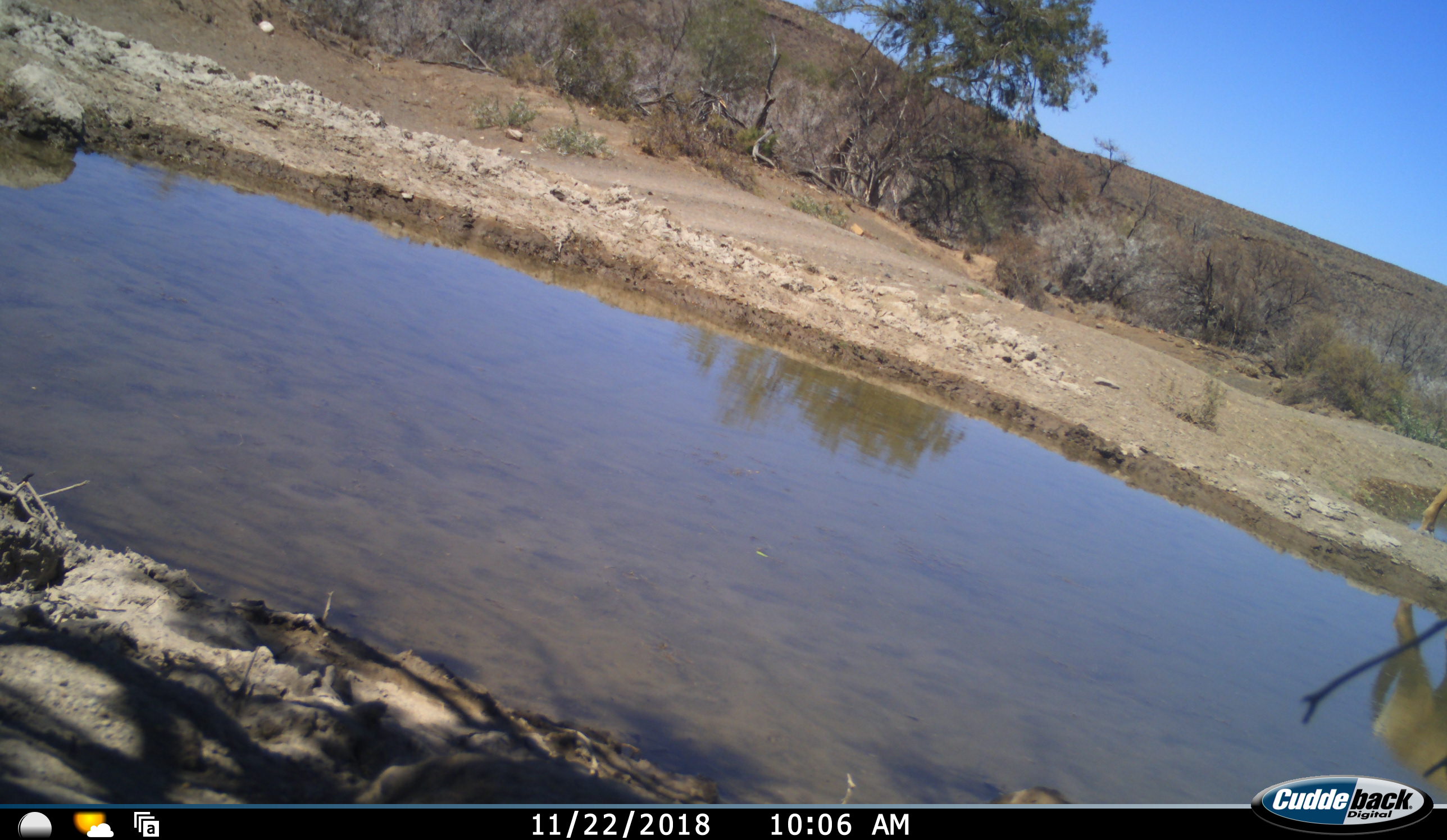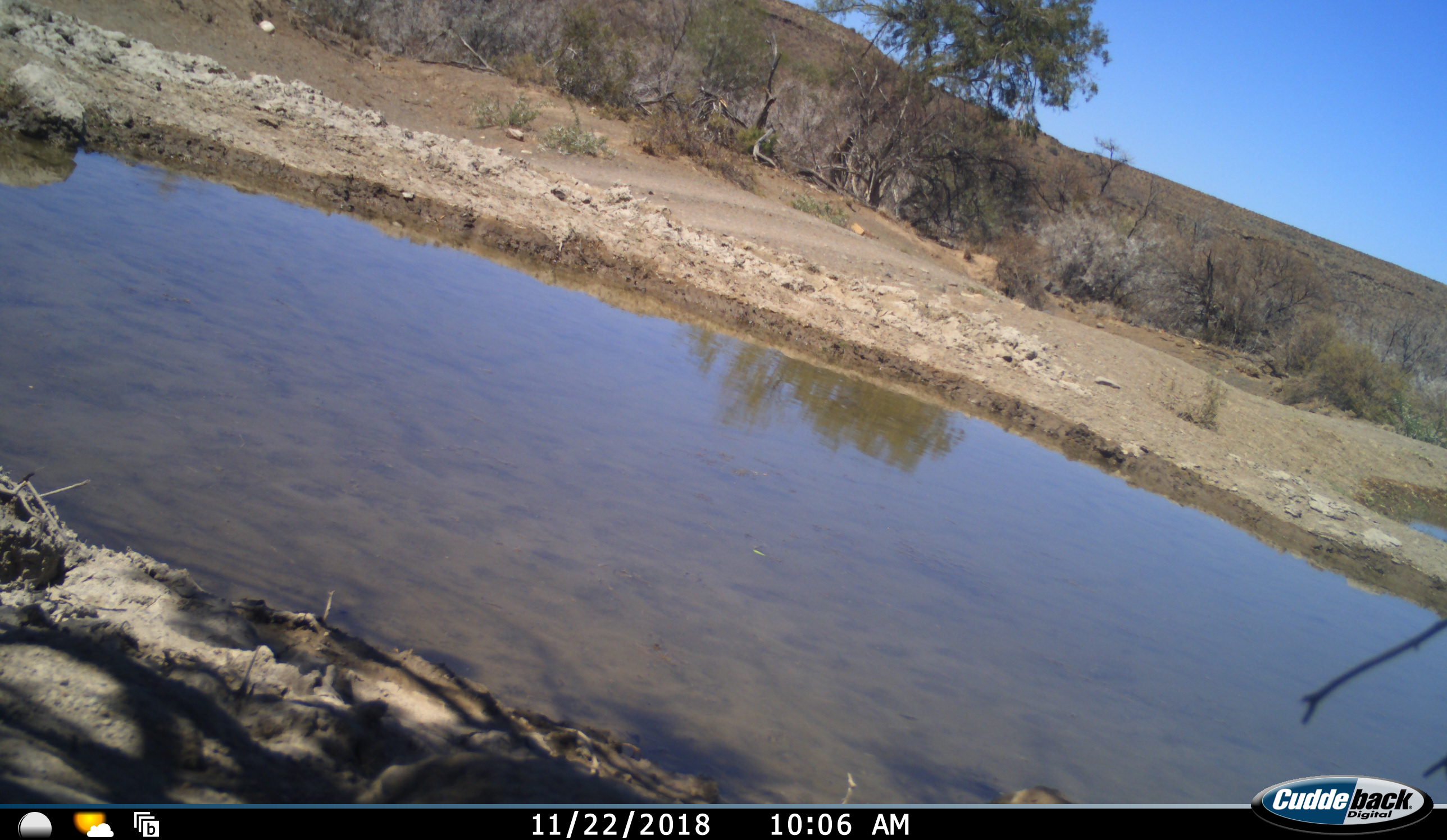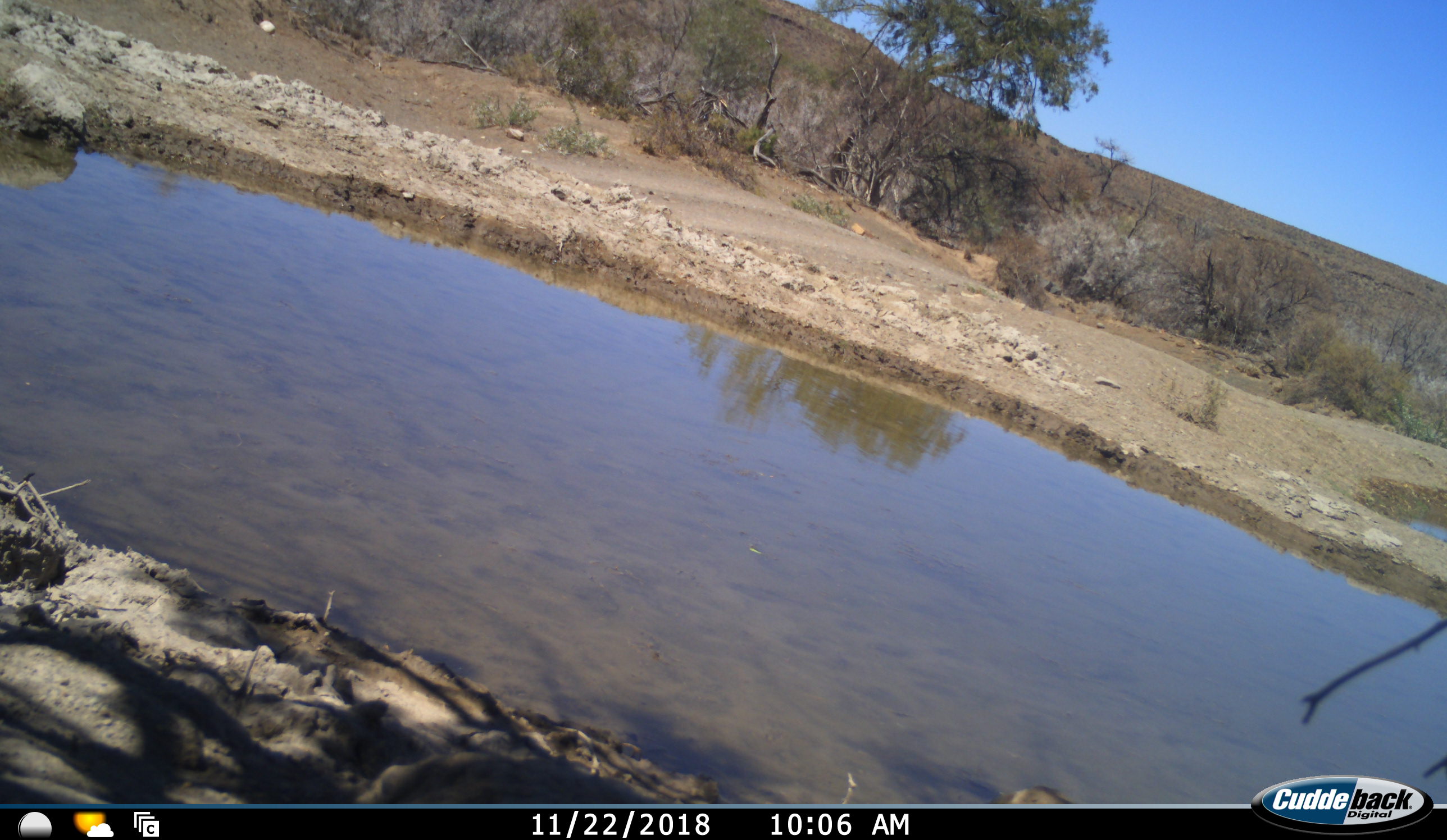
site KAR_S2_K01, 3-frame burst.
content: unidentified animal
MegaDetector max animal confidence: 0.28